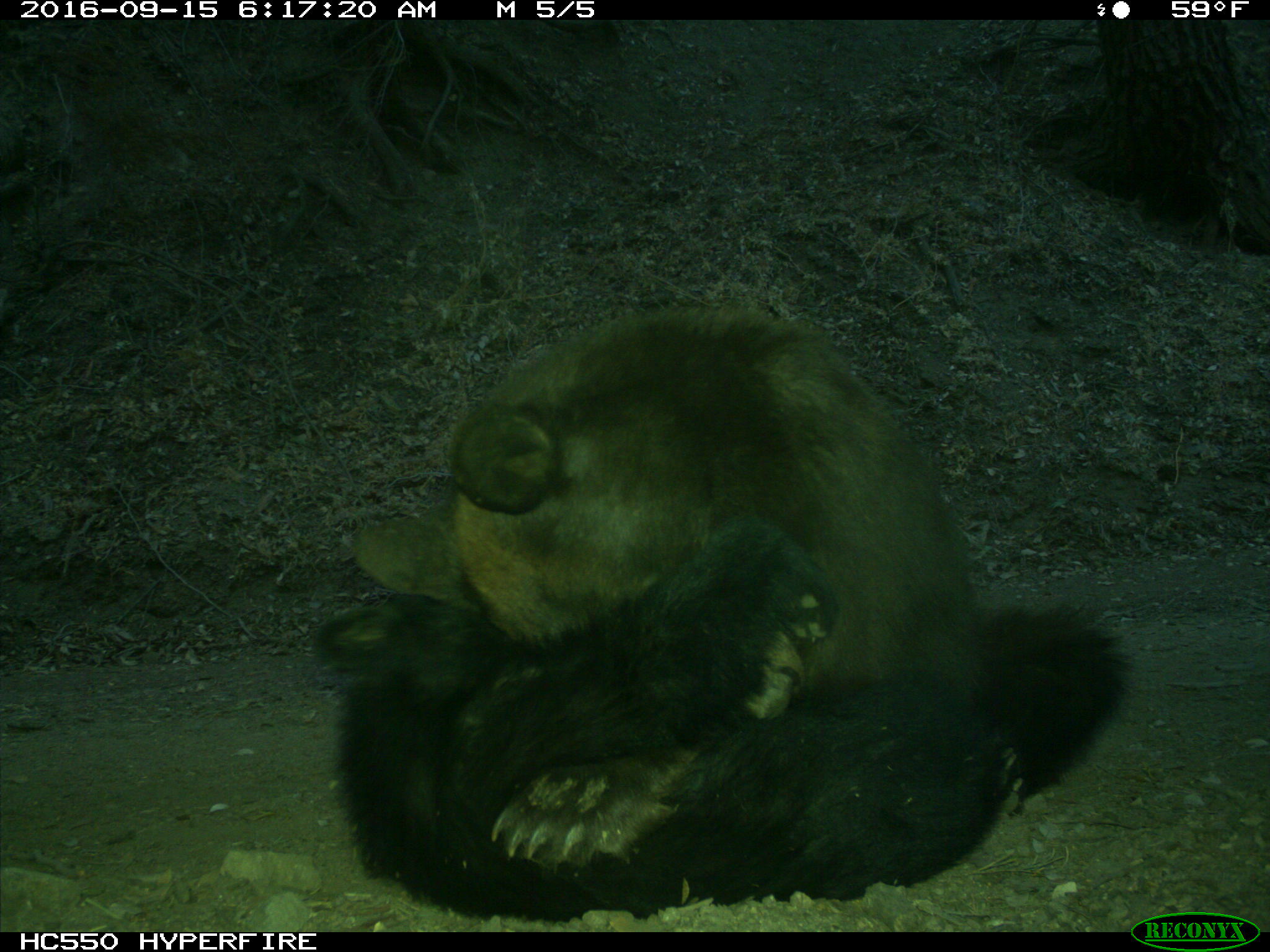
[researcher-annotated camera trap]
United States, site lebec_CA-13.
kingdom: Animalia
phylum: Chordata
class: Mammalia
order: Carnivora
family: Ursidae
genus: Ursus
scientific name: Ursus americanus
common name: american black bear